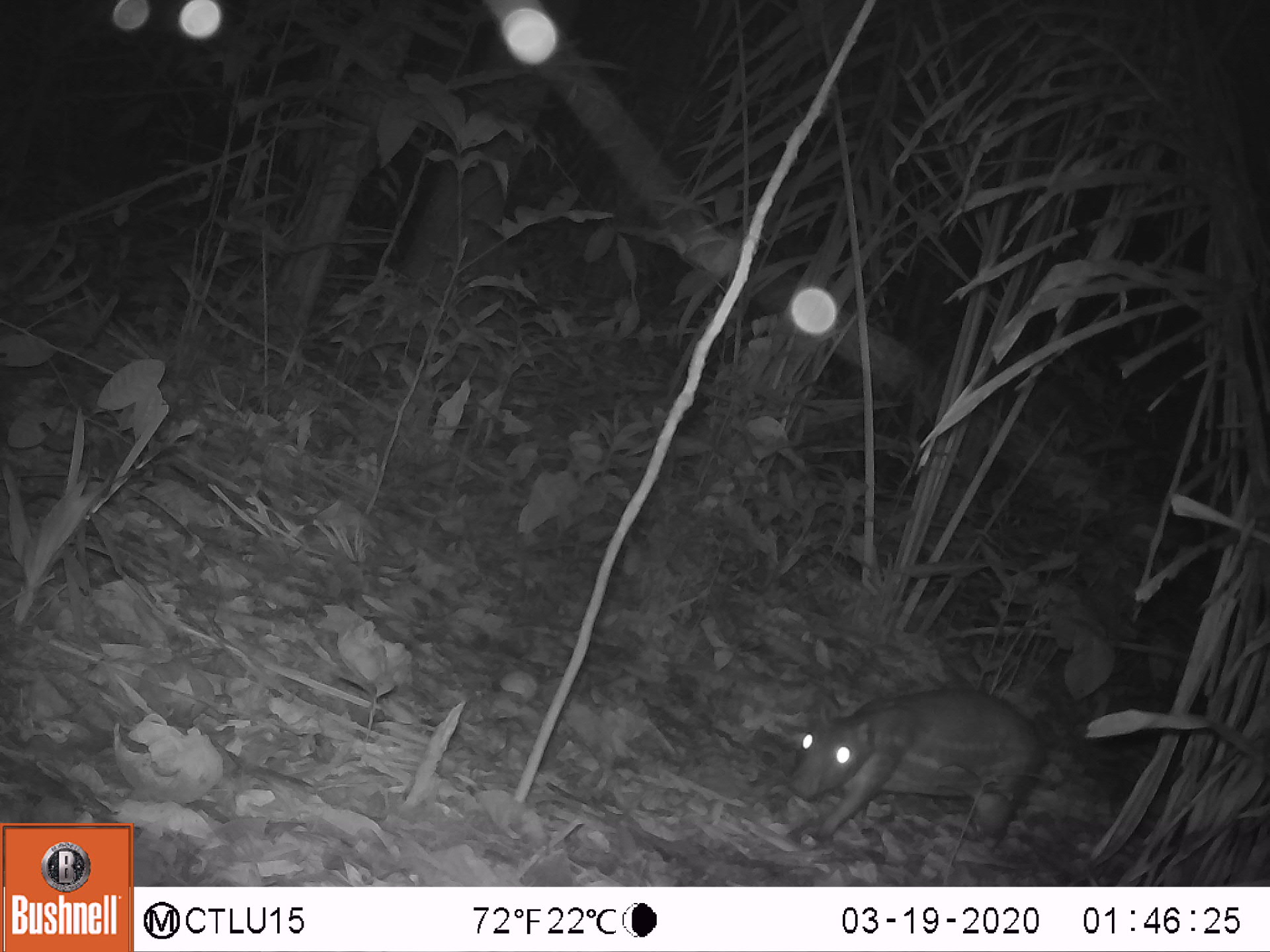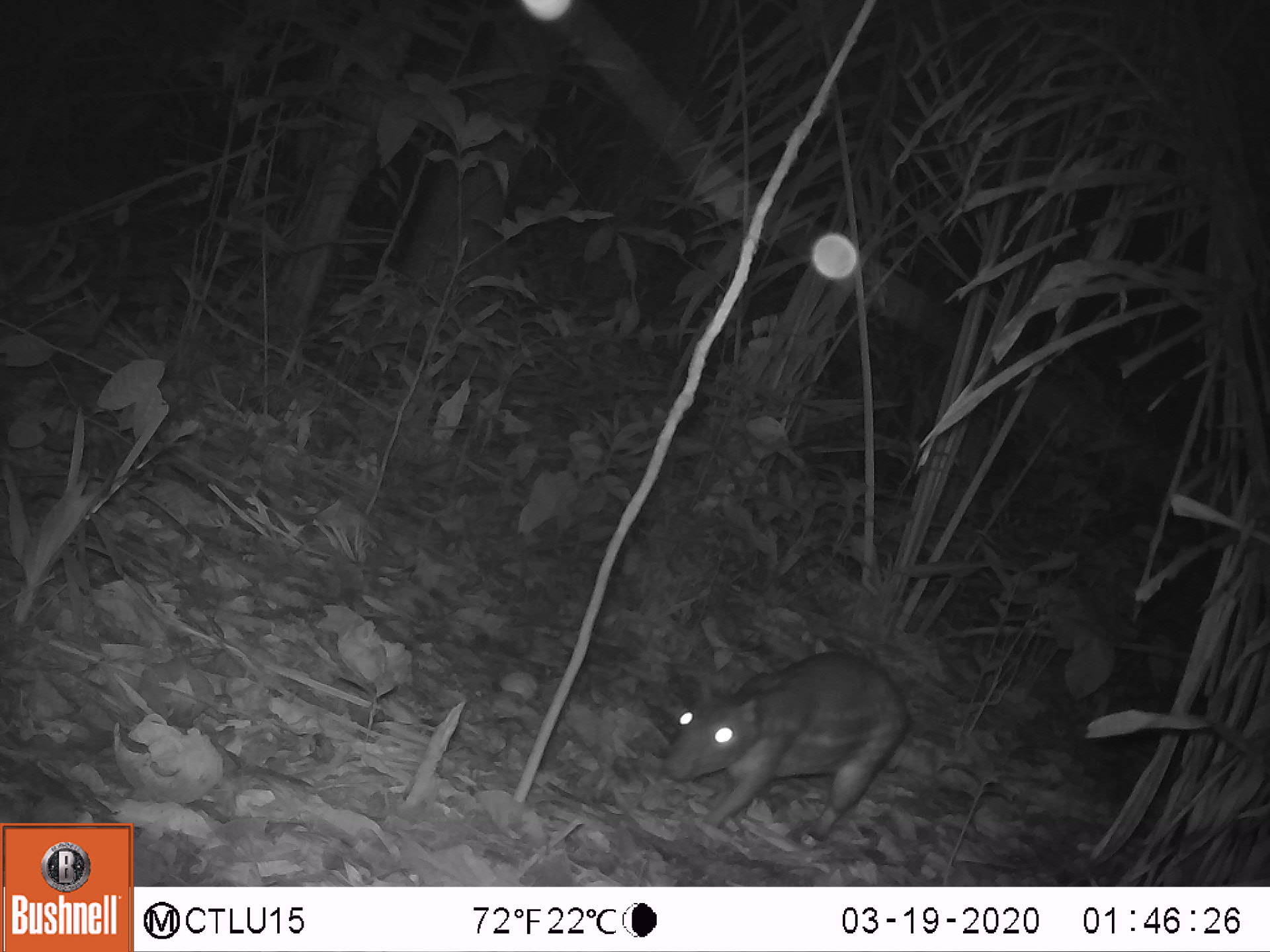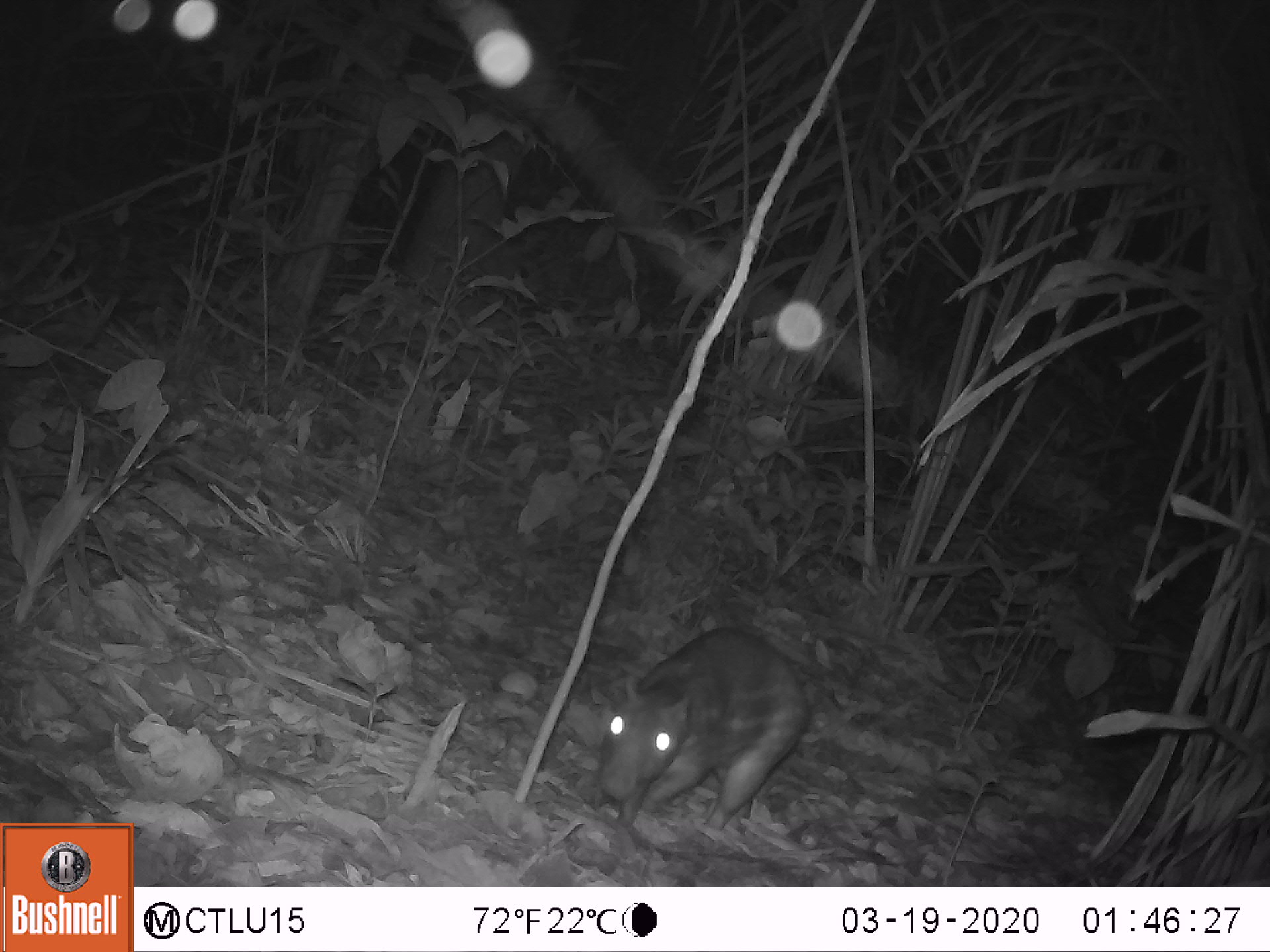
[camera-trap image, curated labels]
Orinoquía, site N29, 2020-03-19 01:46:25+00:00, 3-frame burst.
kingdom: Animalia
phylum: Chordata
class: Mammalia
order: Rodentia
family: Cuniculidae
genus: Cuniculus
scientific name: Cuniculus paca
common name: spotted paca